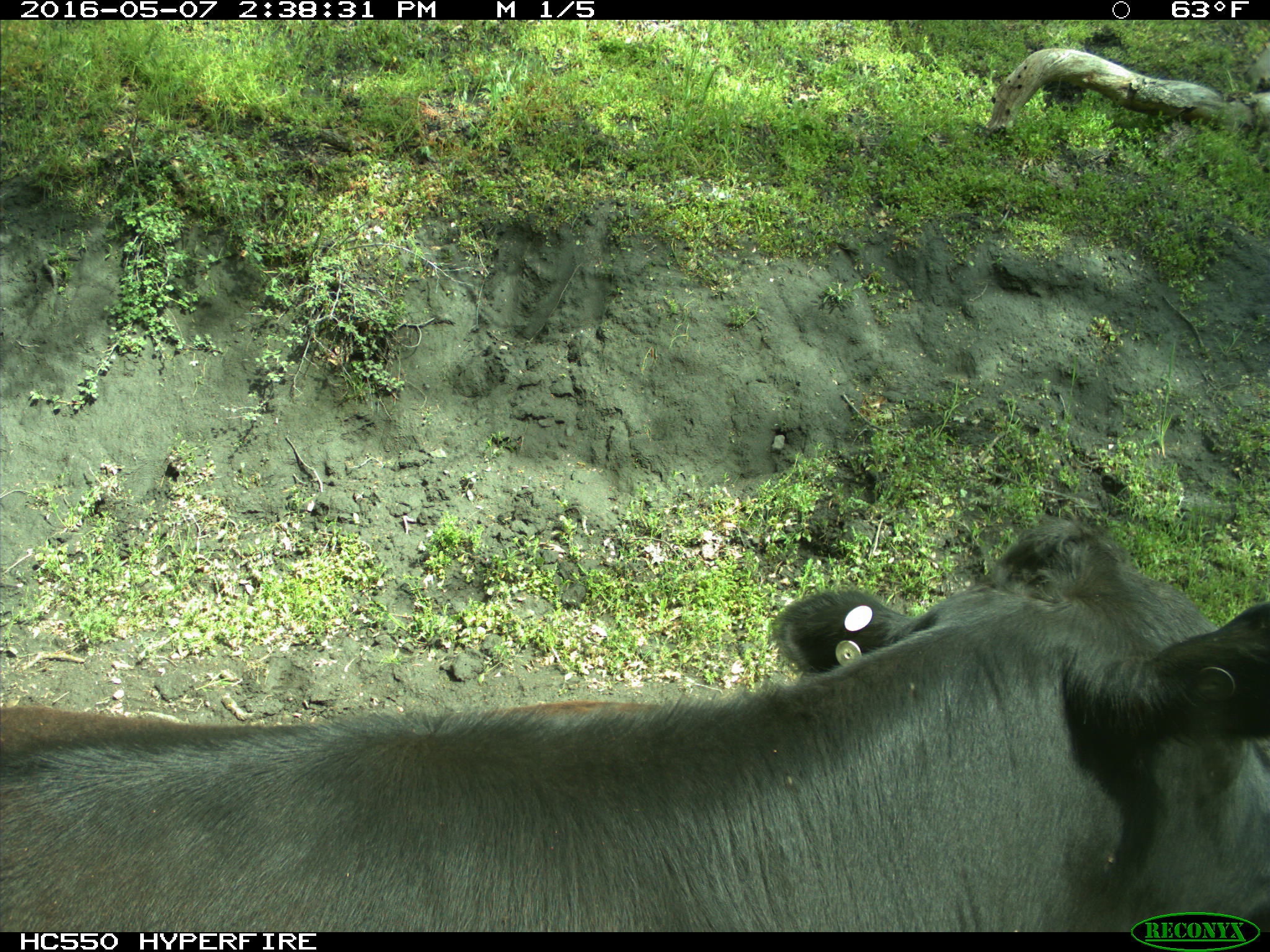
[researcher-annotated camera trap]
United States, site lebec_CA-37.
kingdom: Animalia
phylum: Chordata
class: Mammalia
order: Artiodactyla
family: Bovidae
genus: Bos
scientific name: Bos taurus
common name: domestic cow